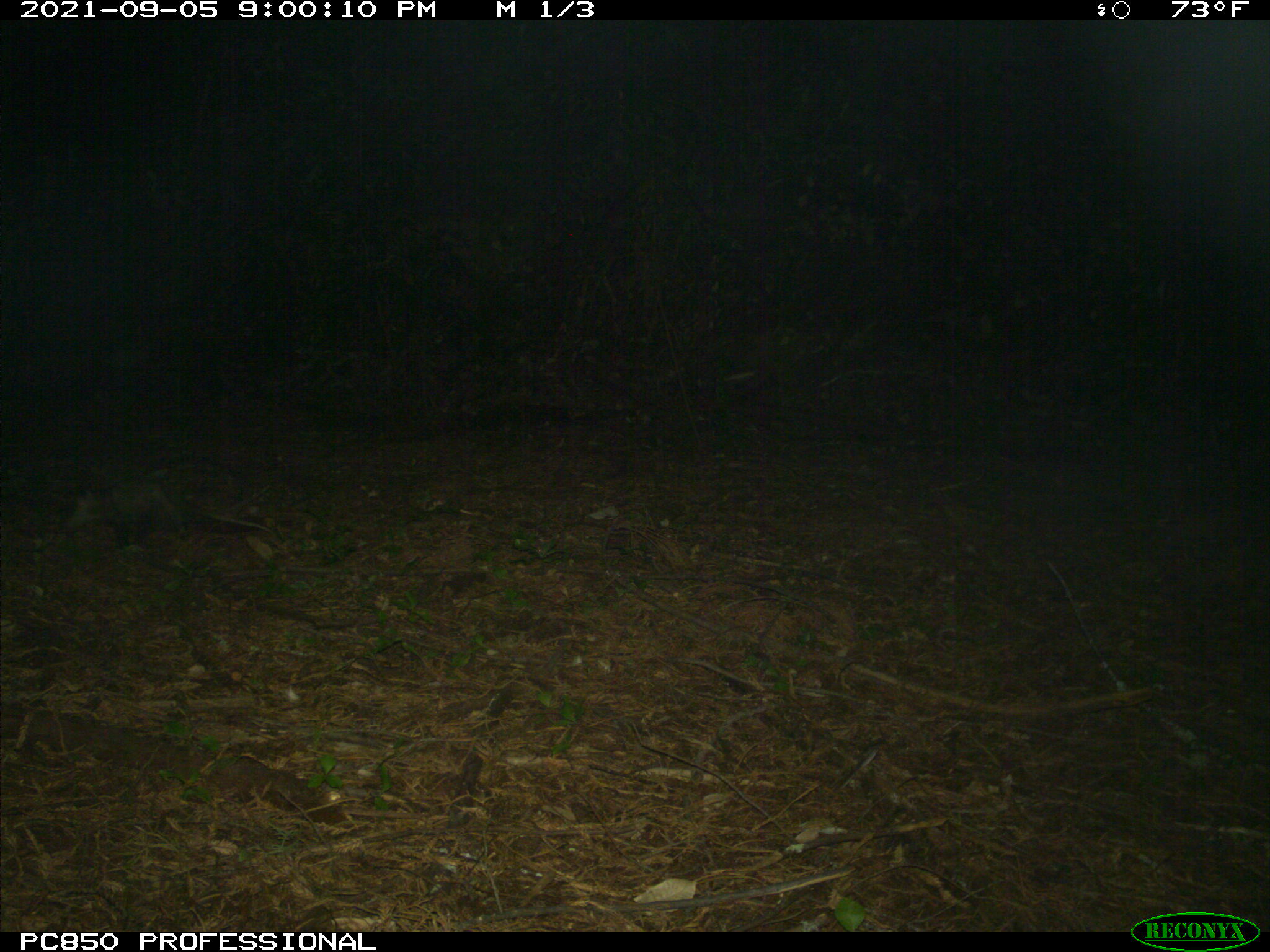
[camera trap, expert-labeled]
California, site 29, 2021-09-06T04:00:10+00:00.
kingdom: Animalia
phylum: Chordata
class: Mammalia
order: Didelphimorphia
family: Didelphidae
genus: Didelphis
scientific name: Didelphis virginiana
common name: virginia opossum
Virginia opossum (Didelphis virginiana).